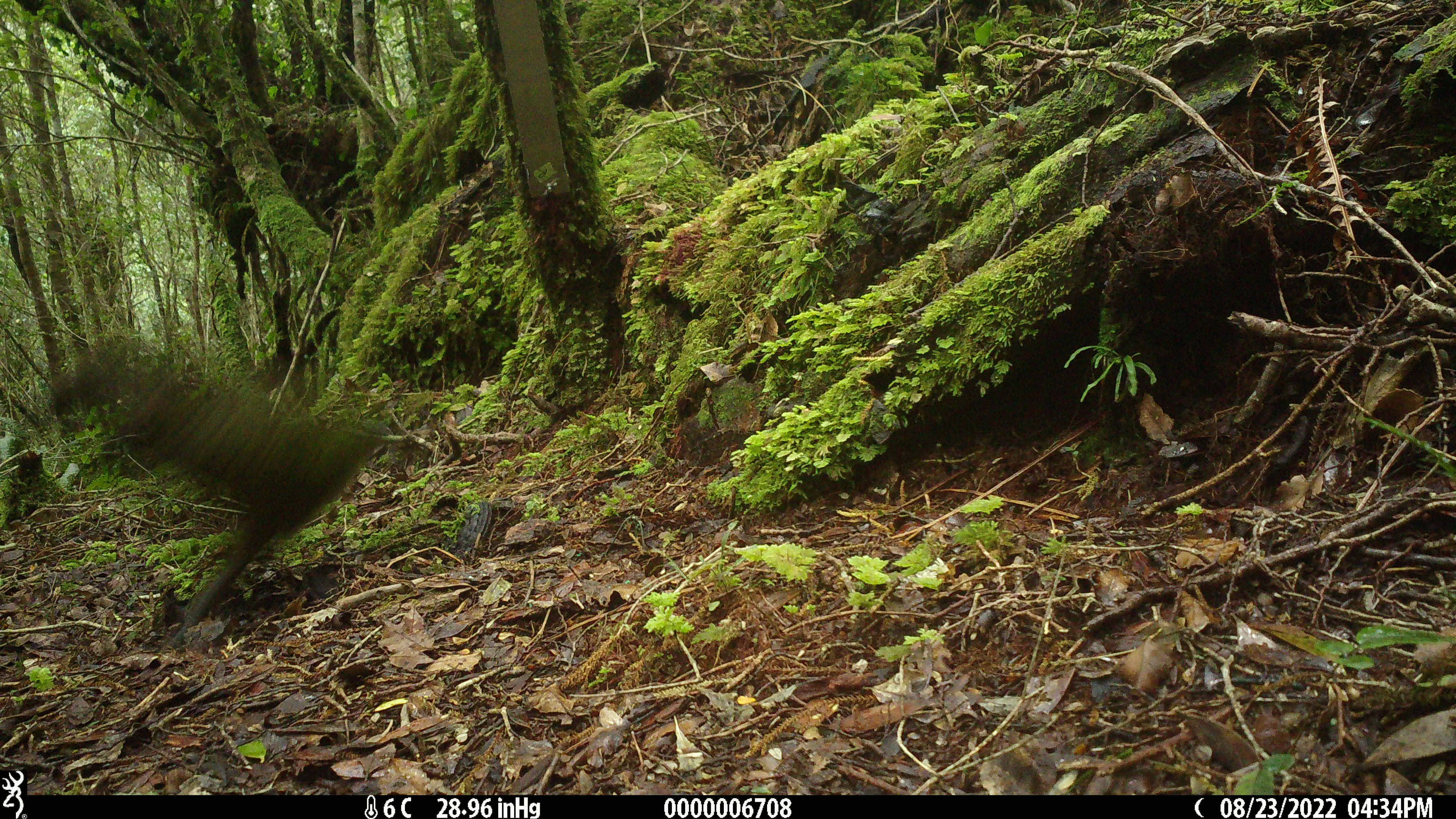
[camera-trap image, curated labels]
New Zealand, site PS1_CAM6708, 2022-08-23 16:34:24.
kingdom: Animalia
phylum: Chordata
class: Aves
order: Psittaciformes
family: Strigopidae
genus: Nestor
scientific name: Nestor notabilis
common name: kea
Kea (Nestor notabilis).